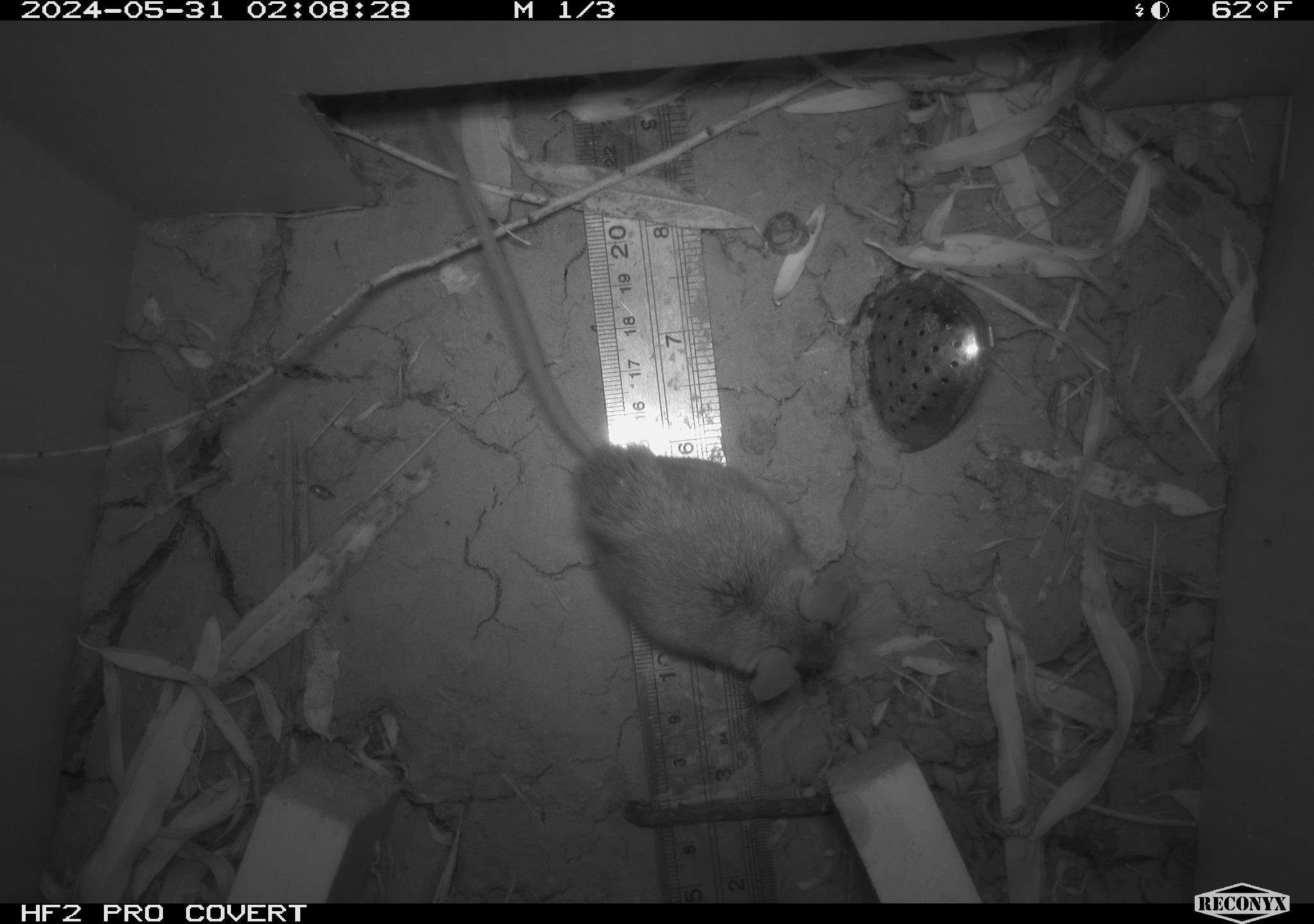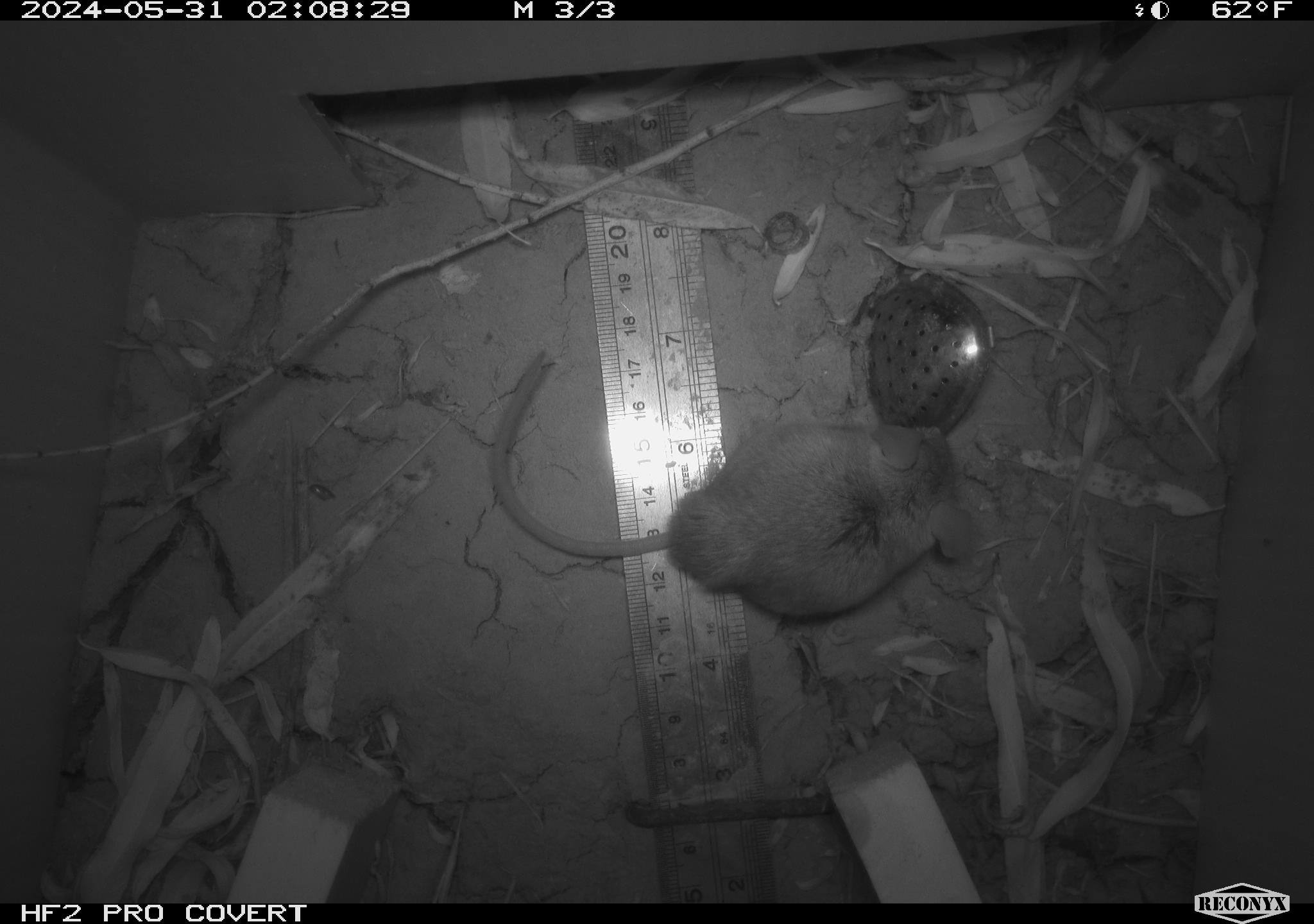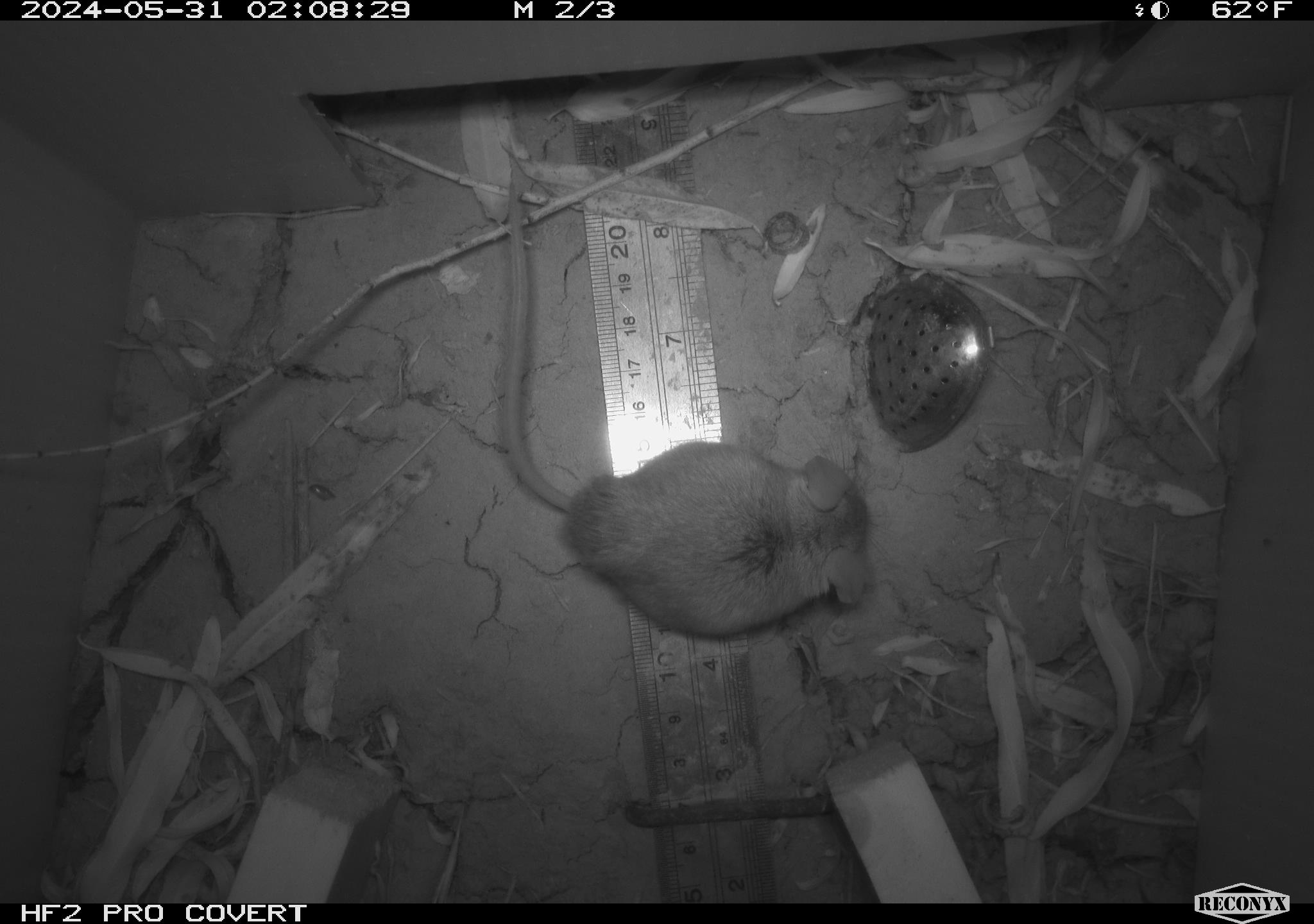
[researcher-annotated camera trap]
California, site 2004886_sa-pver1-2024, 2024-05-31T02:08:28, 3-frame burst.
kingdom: Animalia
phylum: Chordata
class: Mammalia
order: Rodentia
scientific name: Rodentia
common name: mouse species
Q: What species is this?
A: Mouse species (Rodentia).